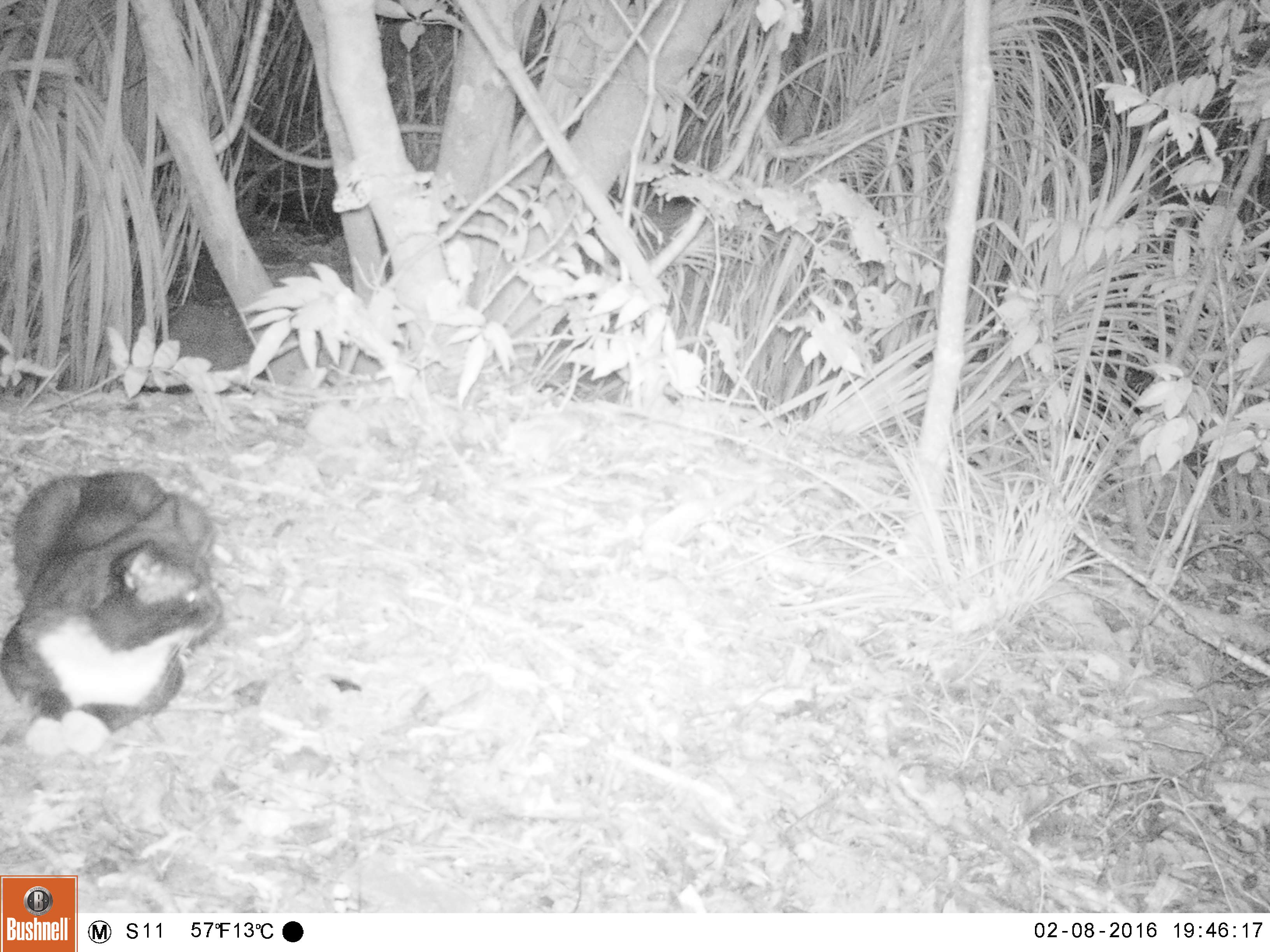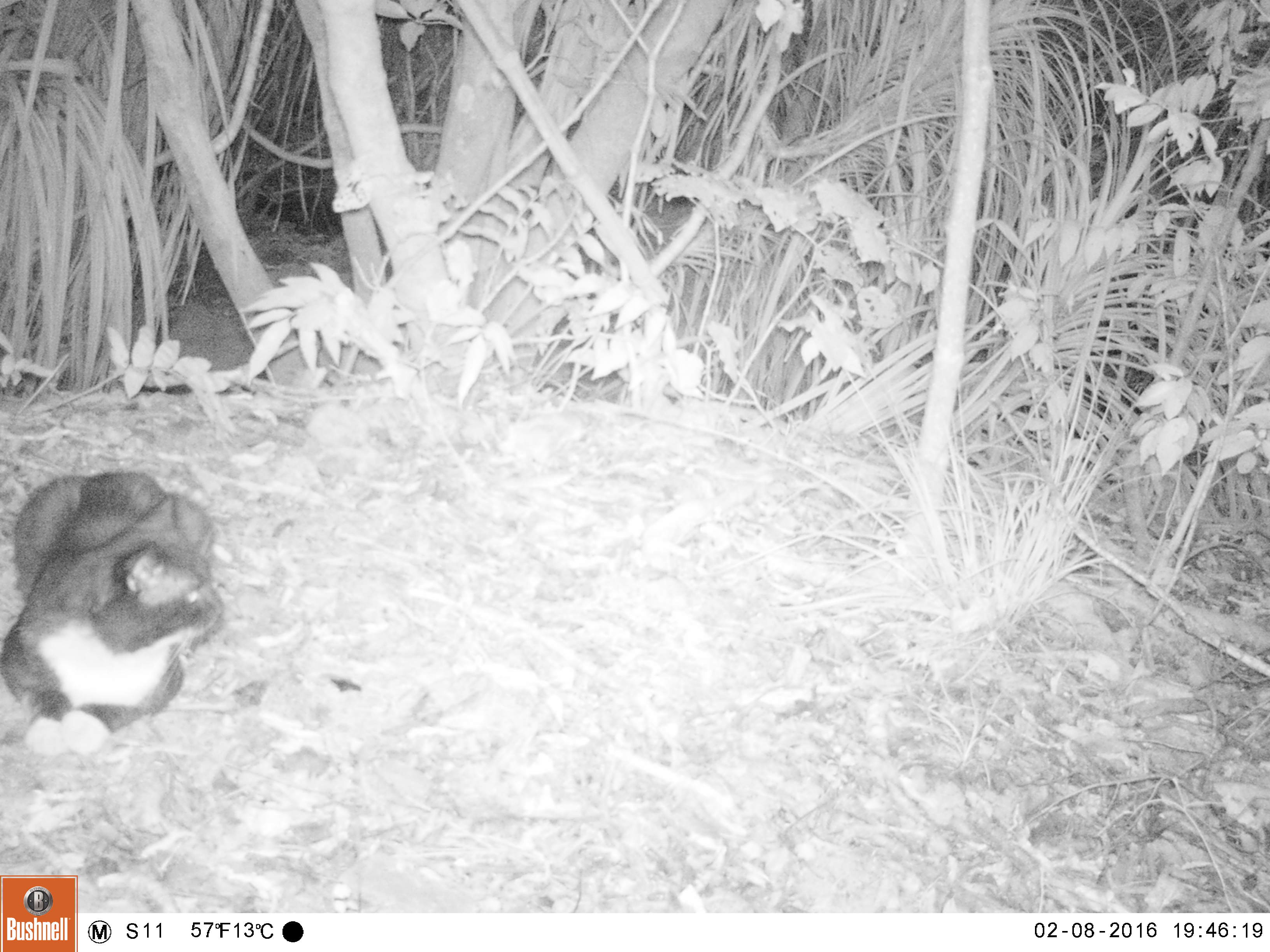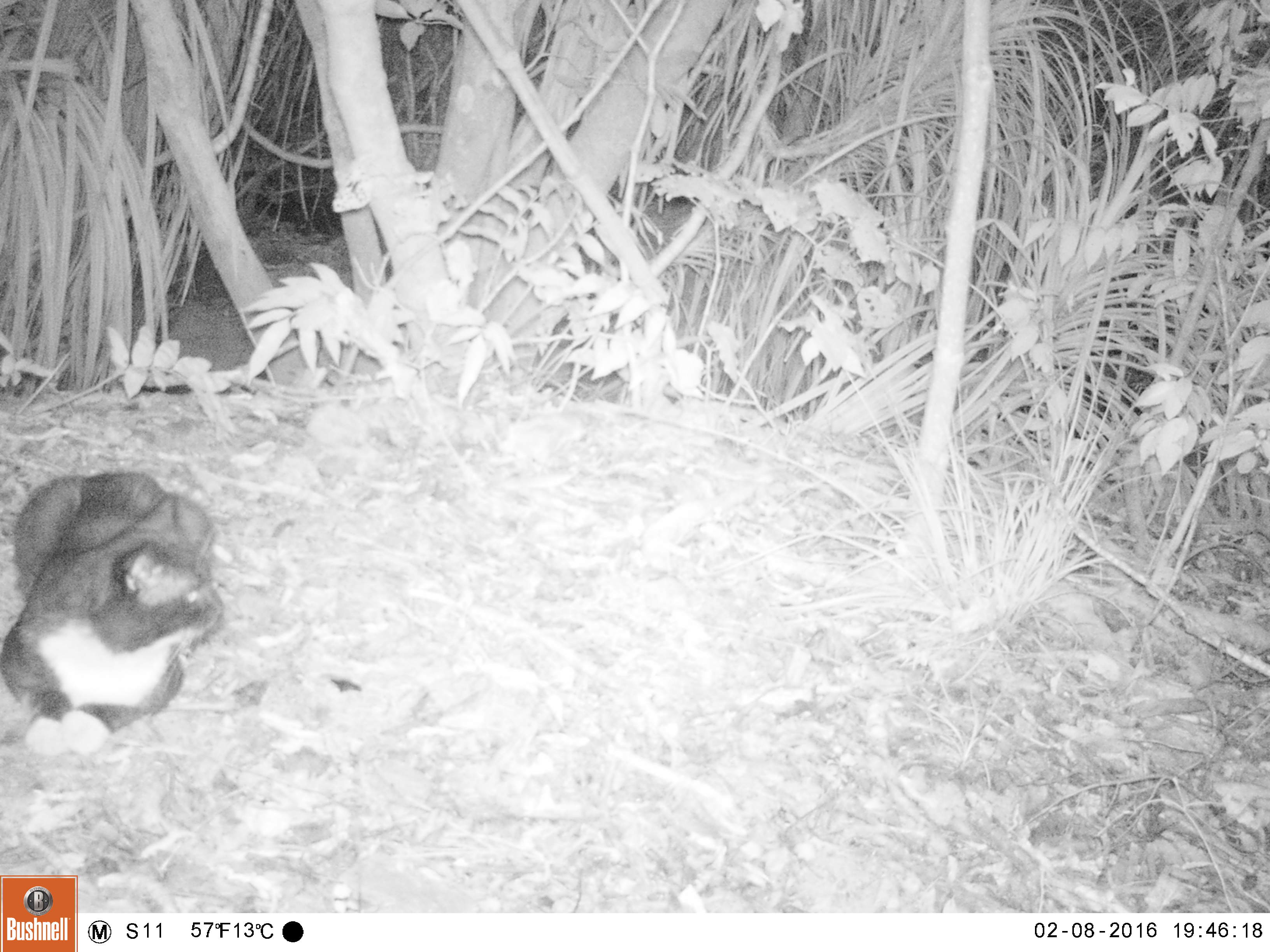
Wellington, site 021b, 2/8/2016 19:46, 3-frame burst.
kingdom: Animalia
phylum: Chordata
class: Mammalia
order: Carnivora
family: Felidae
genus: Felis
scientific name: Felis catus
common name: cat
Cat (Felis catus).